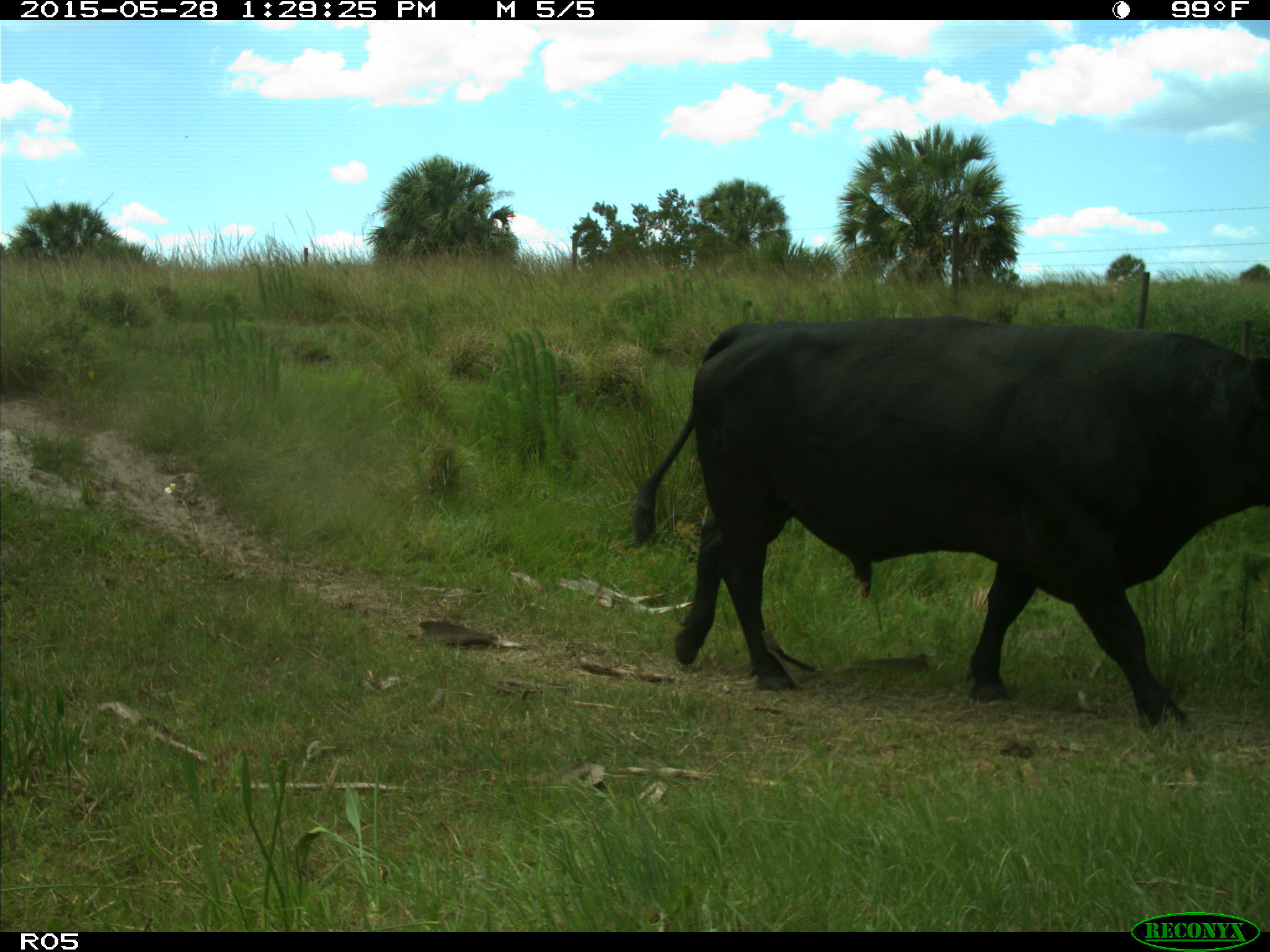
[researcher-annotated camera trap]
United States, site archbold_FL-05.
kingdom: Animalia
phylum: Chordata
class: Mammalia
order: Artiodactyla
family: Bovidae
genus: Bos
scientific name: Bos taurus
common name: domestic cow